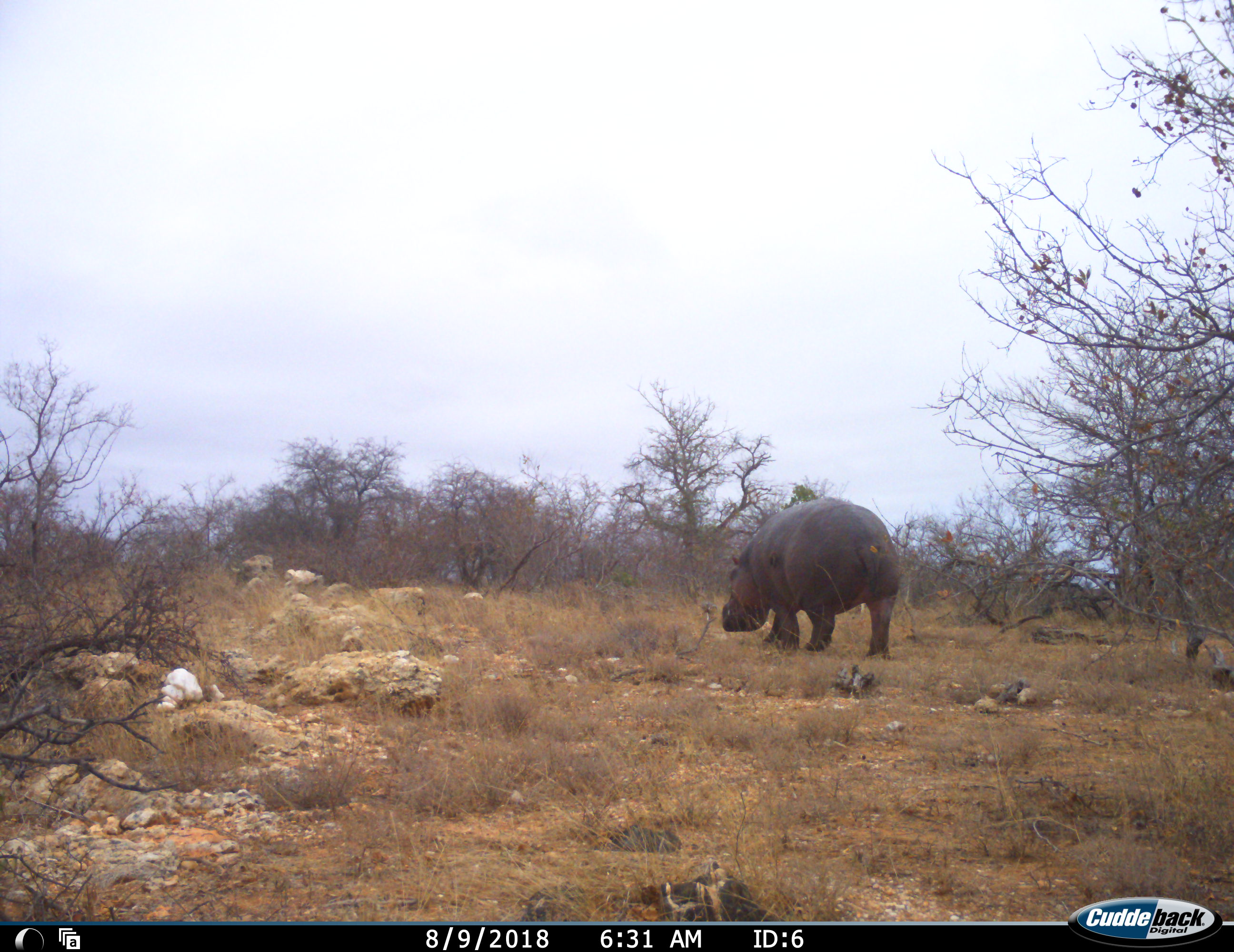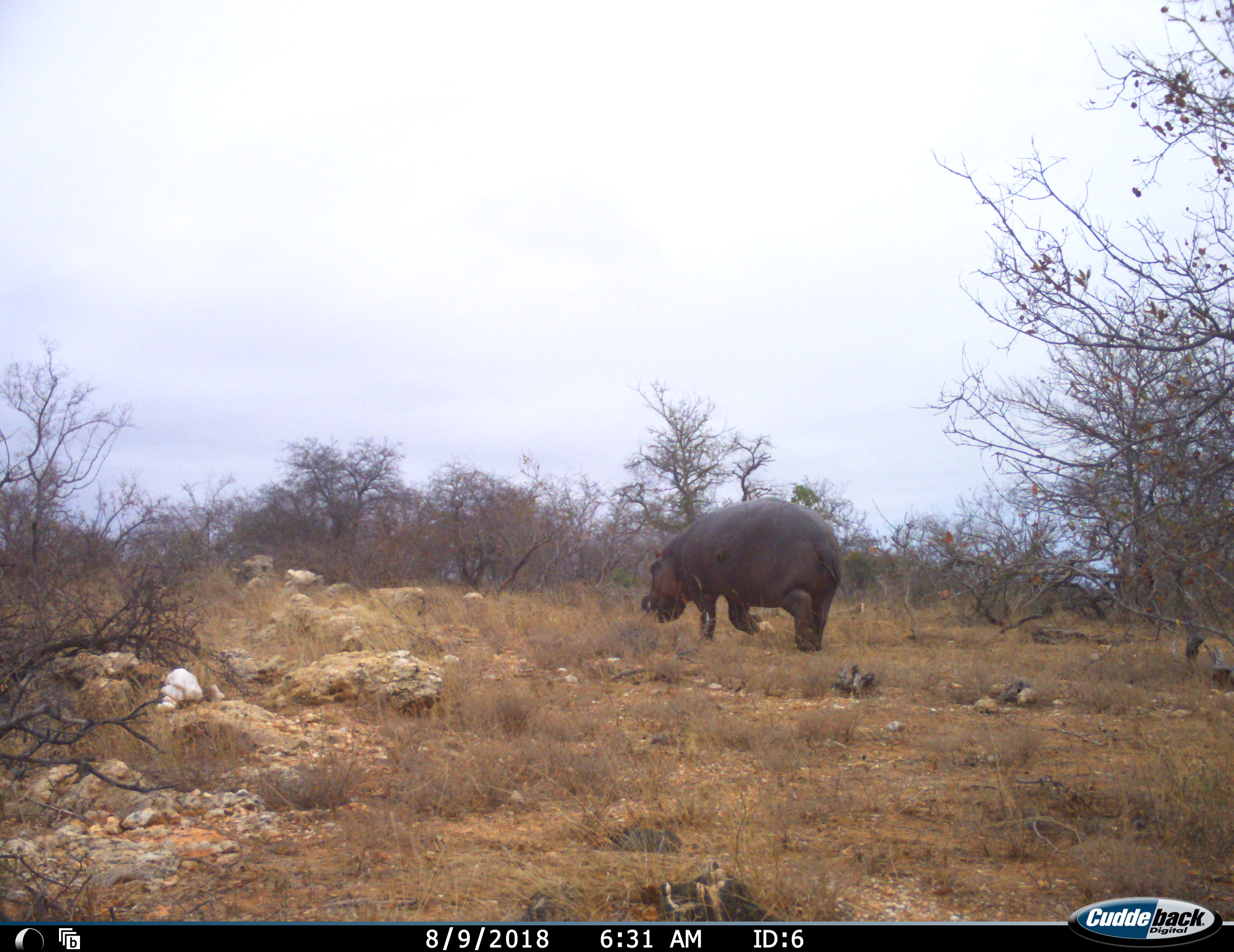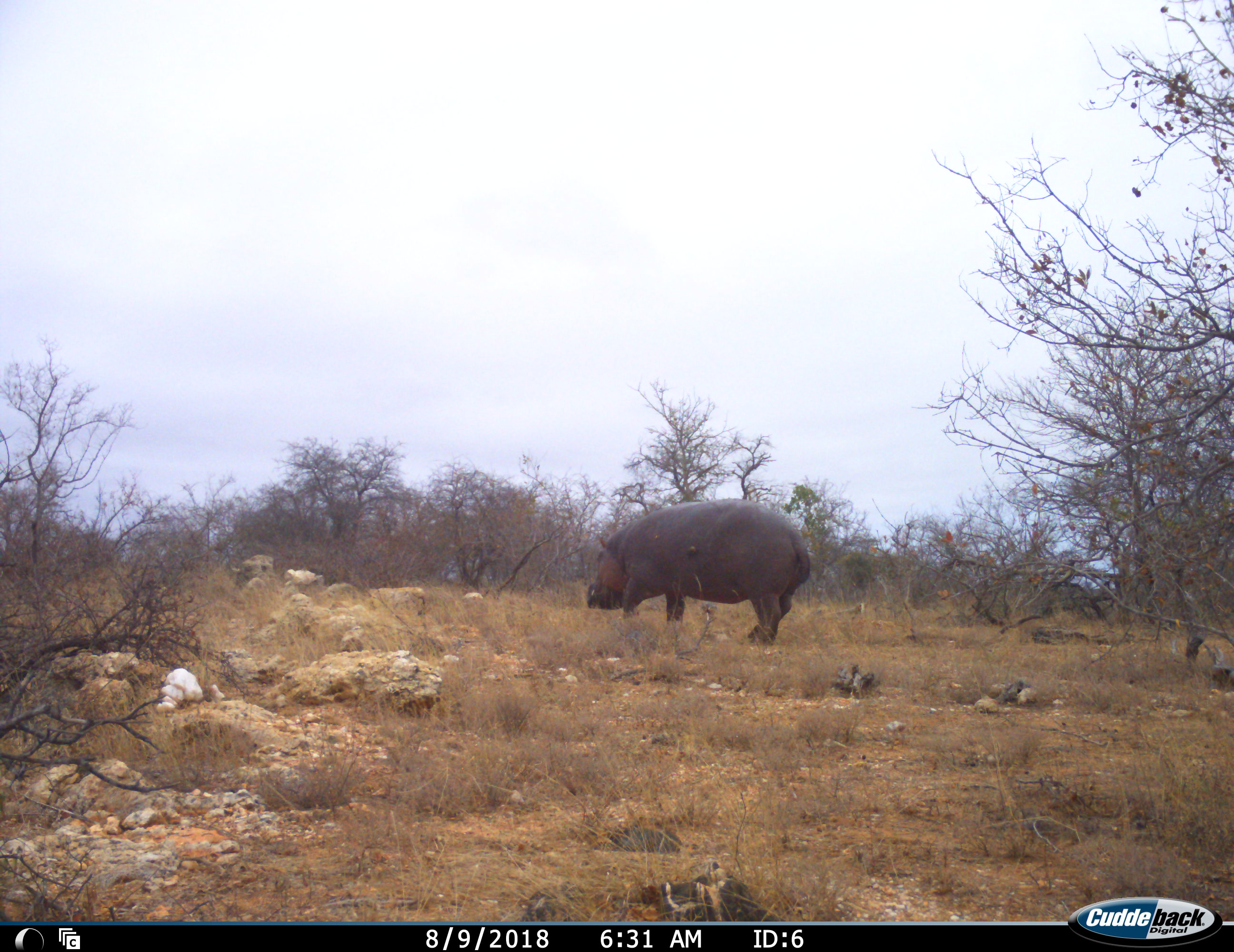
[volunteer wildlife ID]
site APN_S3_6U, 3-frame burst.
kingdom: Animalia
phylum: Chordata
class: Mammalia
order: Artiodactyla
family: Hippopotamidae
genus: Hippopotamus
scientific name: Hippopotamus amphibius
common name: hippopotamus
Hippopotamus (Hippopotamus amphibius), count 1. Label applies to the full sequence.